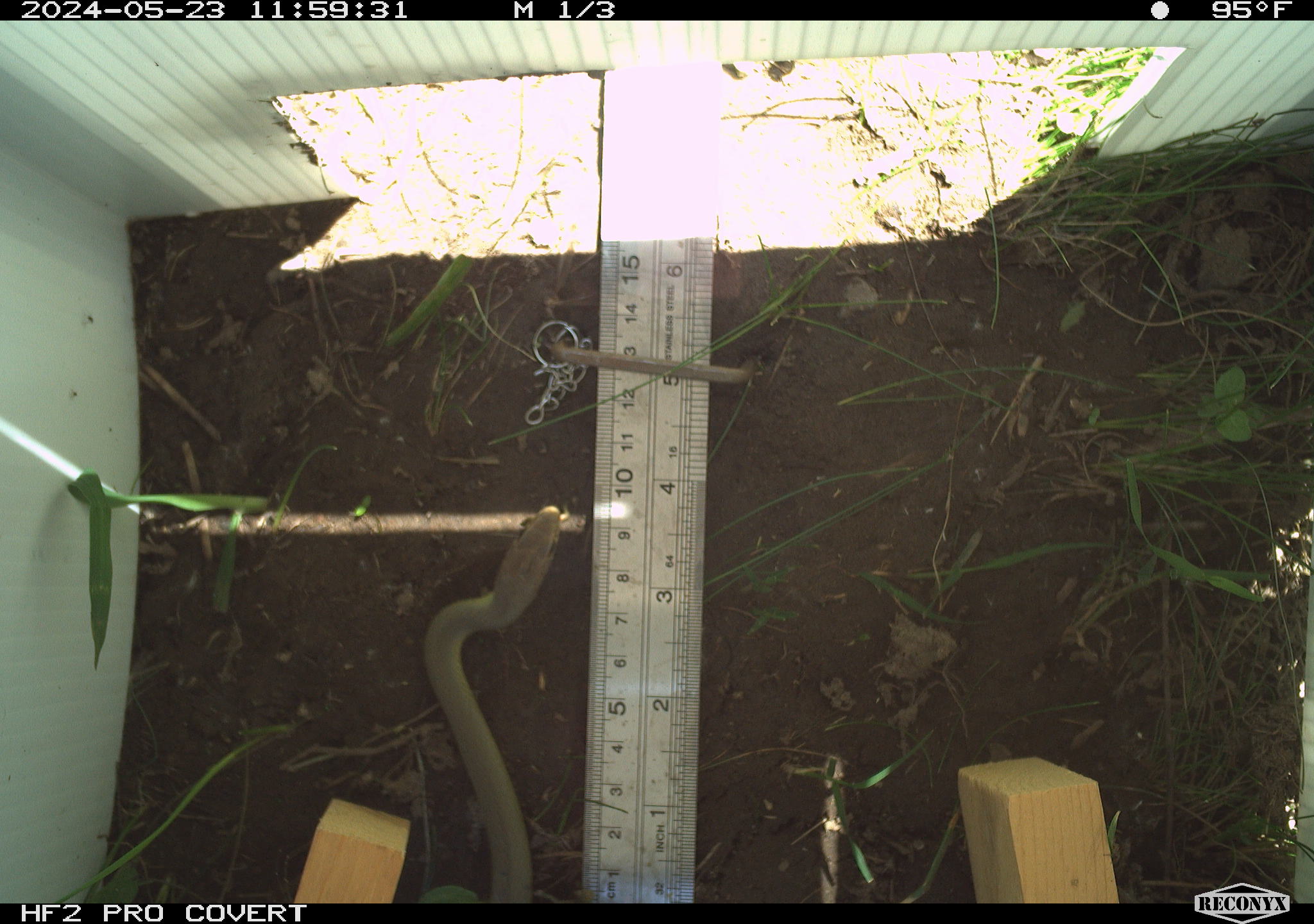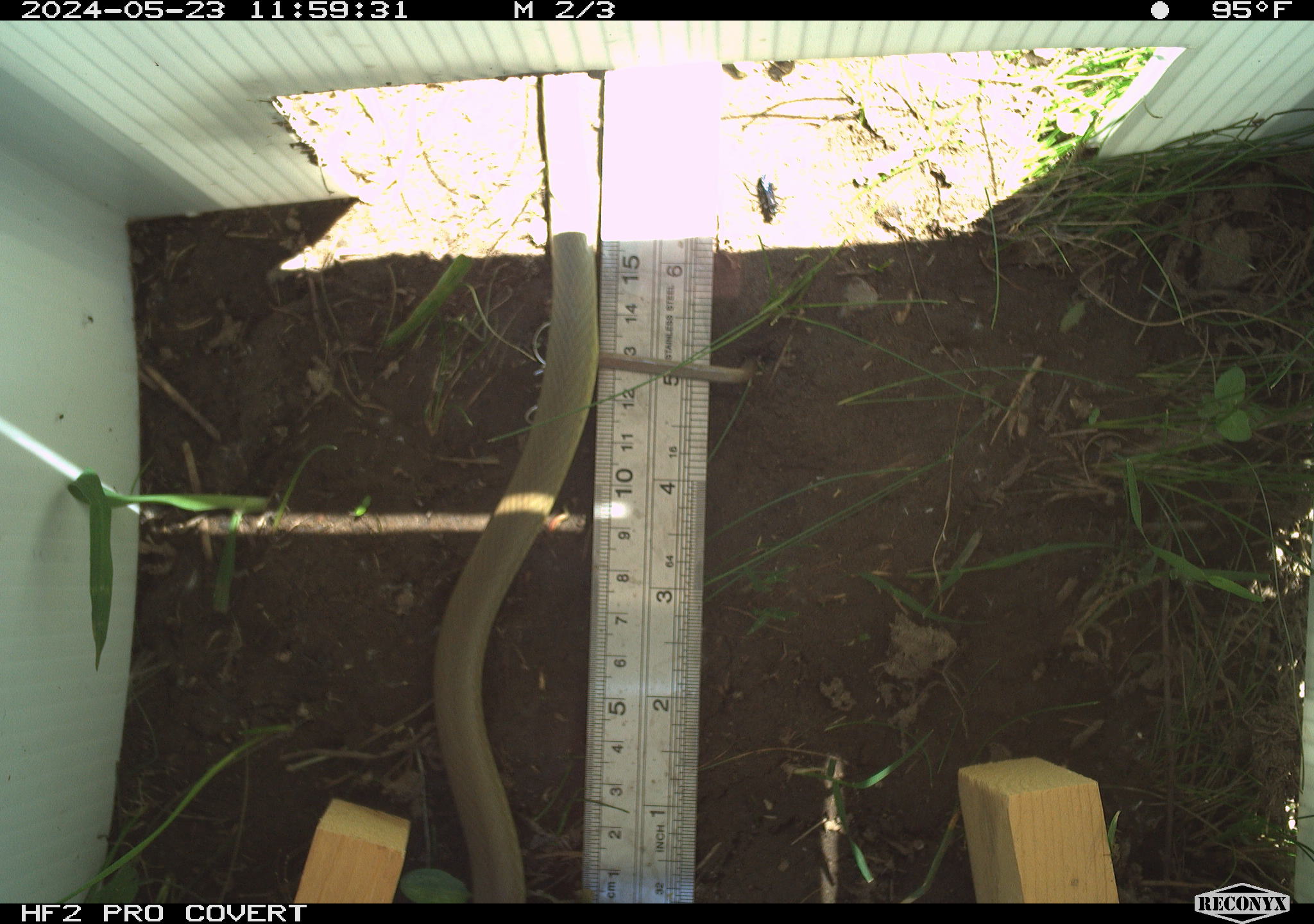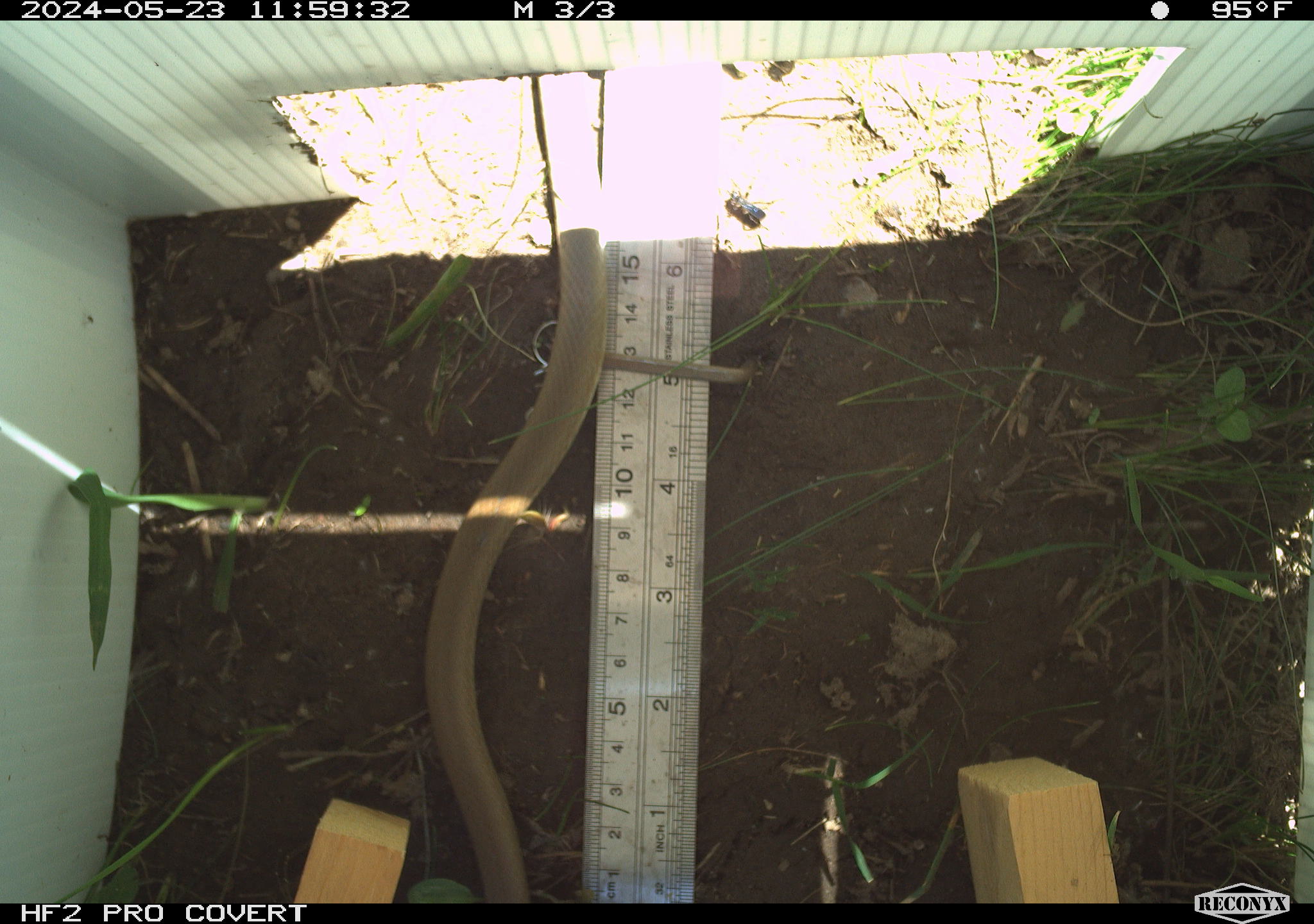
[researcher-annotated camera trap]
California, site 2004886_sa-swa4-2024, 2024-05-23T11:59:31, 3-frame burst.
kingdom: Animalia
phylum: Chordata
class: Reptilia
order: Squamata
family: Colubridae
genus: Coluber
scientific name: Coluber constrictor mormon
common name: western yellow-bellied racer